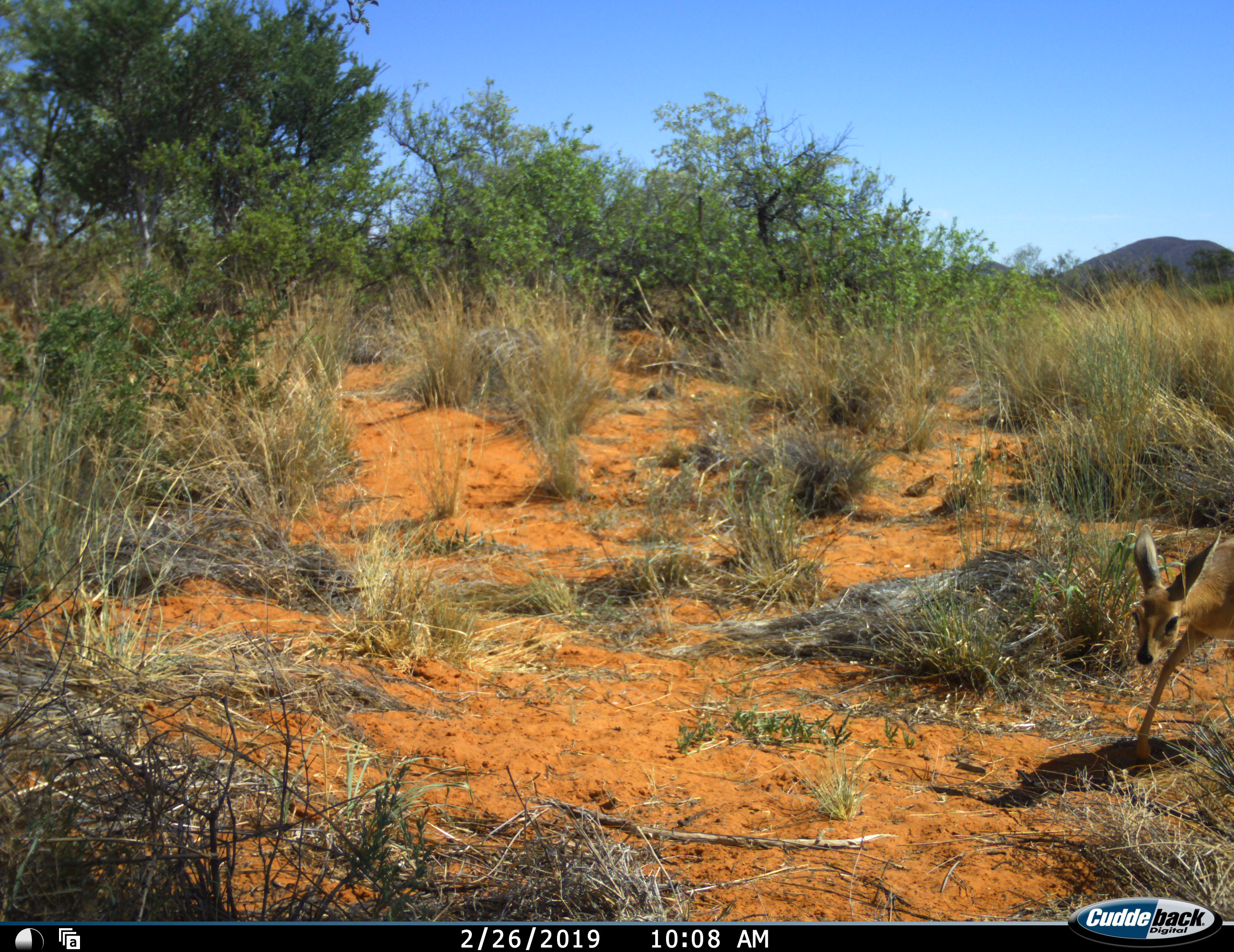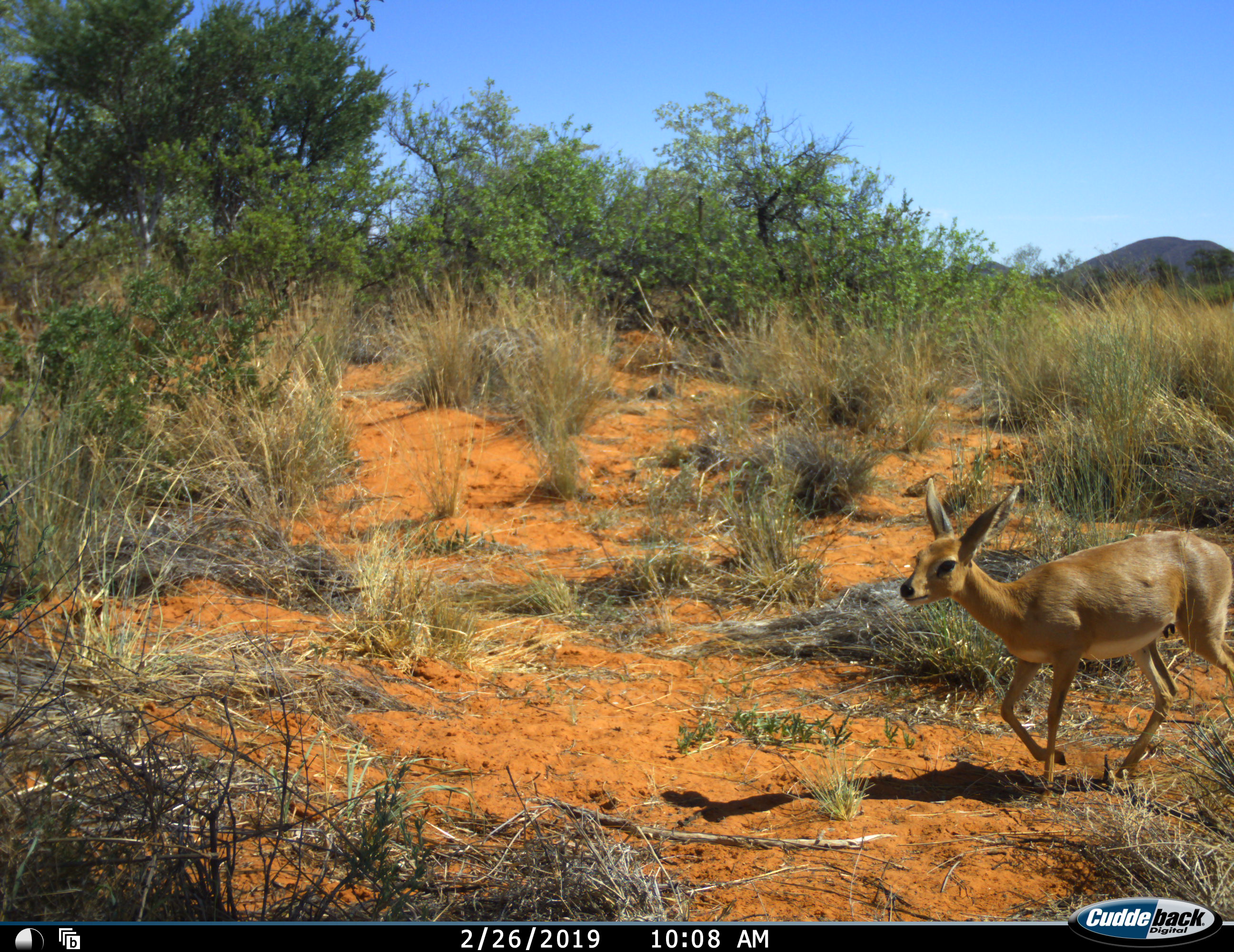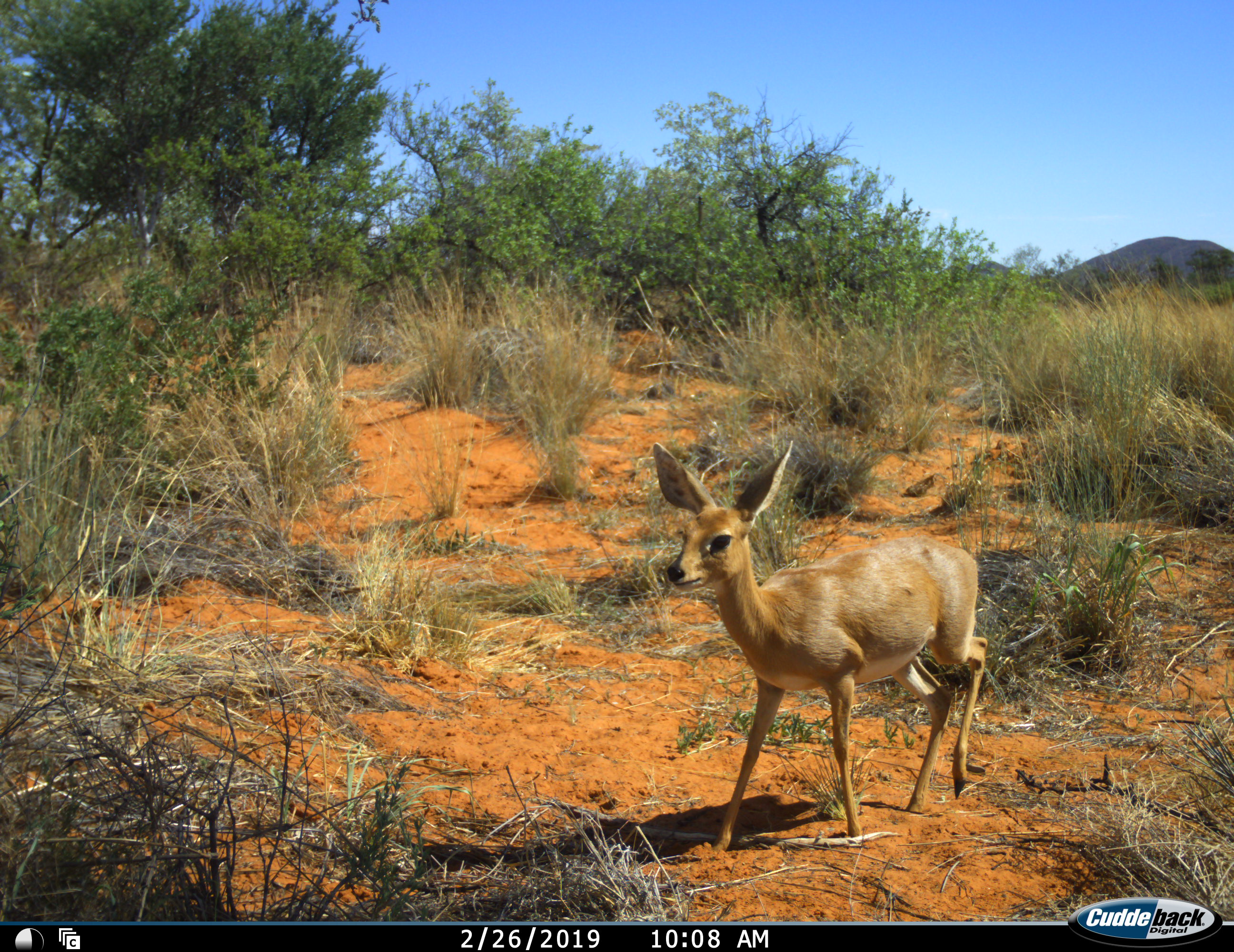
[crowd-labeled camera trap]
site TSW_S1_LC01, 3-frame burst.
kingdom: Animalia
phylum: Chordata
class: Mammalia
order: Artiodactyla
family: Bovidae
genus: Raphicerus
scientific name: Raphicerus campestris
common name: steenbok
Steenbok (Raphicerus campestris), count 1. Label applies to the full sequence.